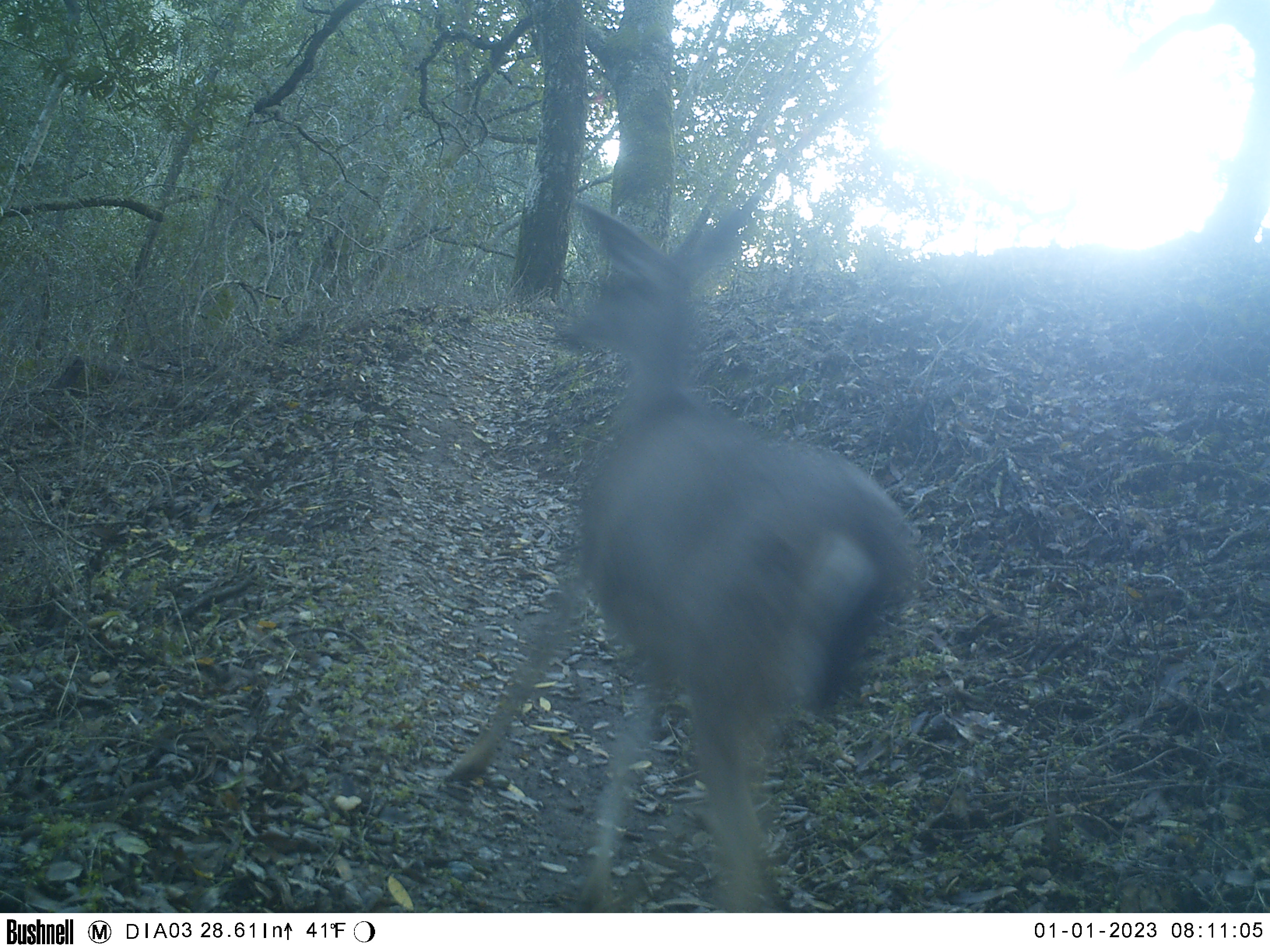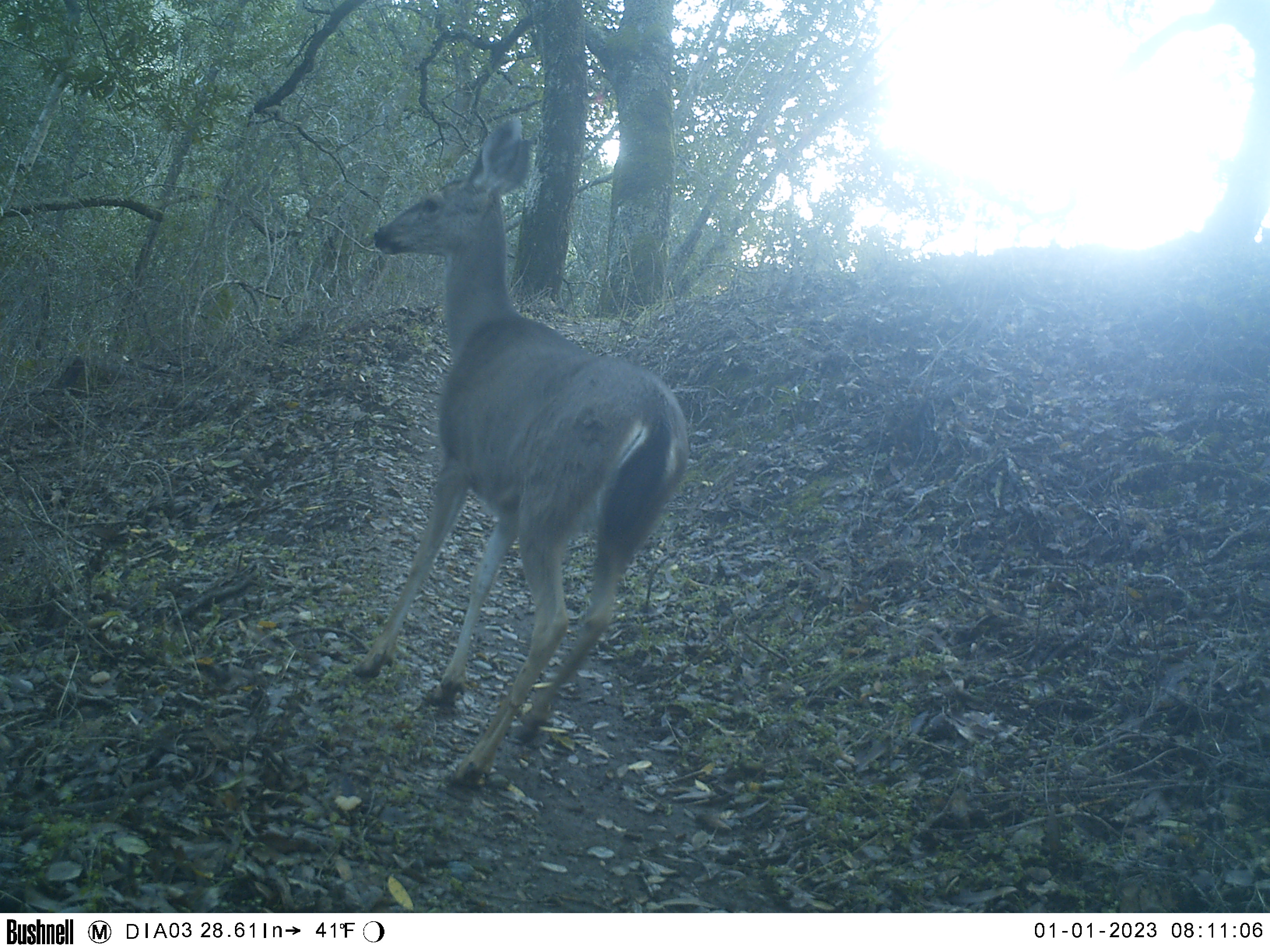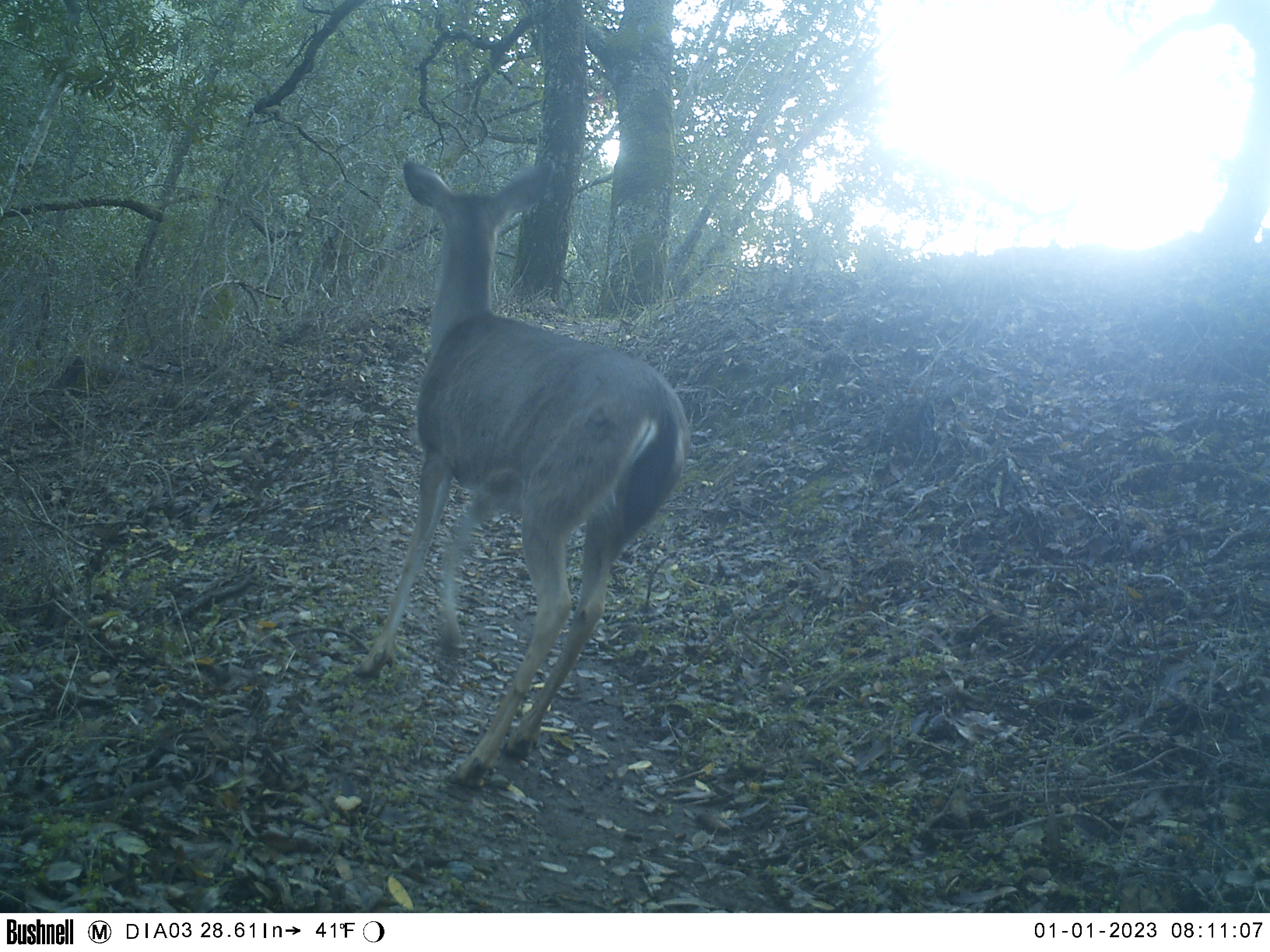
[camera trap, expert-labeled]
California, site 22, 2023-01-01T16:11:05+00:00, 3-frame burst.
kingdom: Animalia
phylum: Chordata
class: Mammalia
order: Artiodactyla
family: Cervidae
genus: Odocoileus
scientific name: Odocoileus hemionus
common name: mule deer